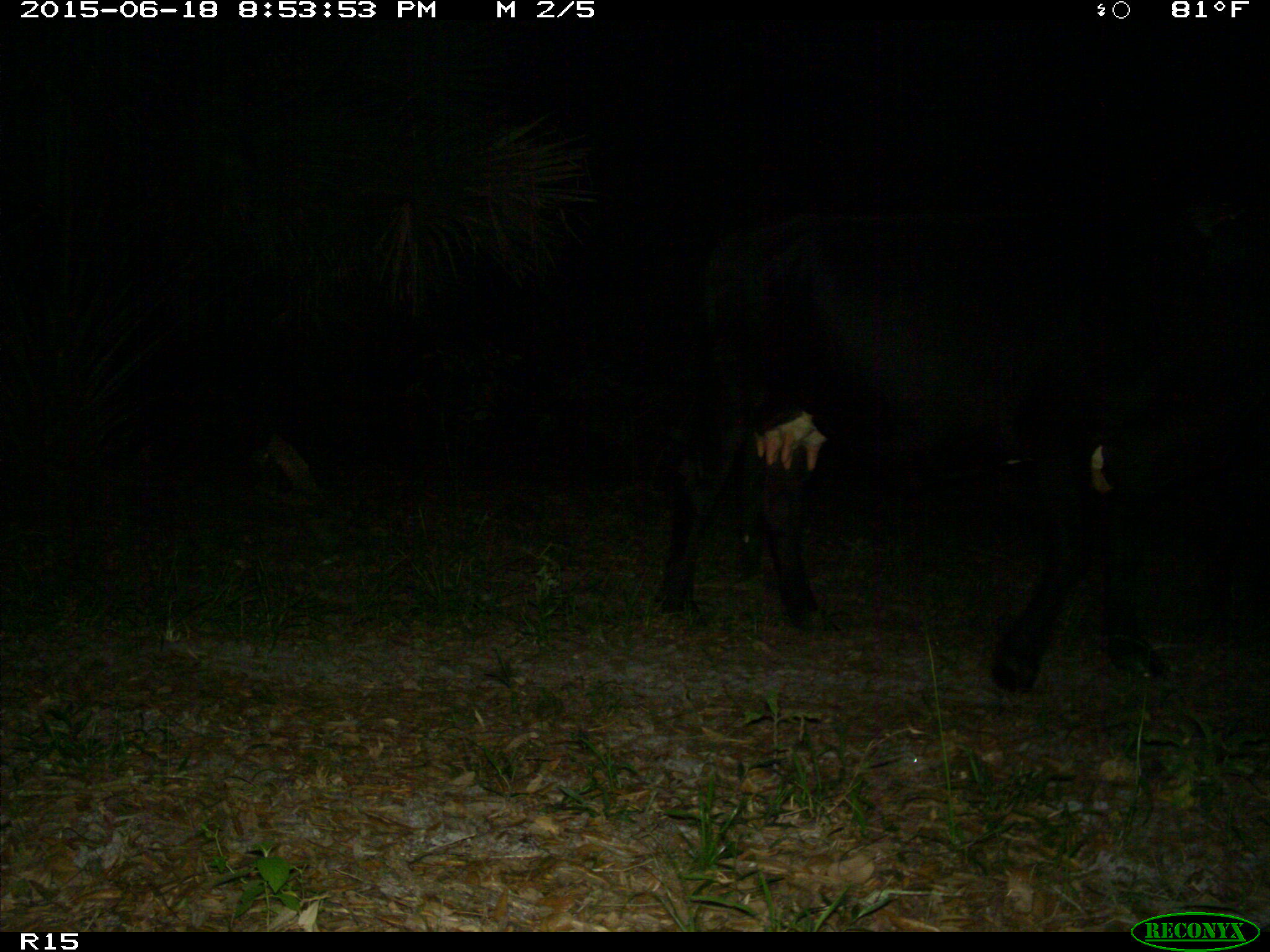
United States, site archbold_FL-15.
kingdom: Animalia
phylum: Chordata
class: Mammalia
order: Artiodactyla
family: Bovidae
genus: Bos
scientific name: Bos taurus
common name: domestic cow